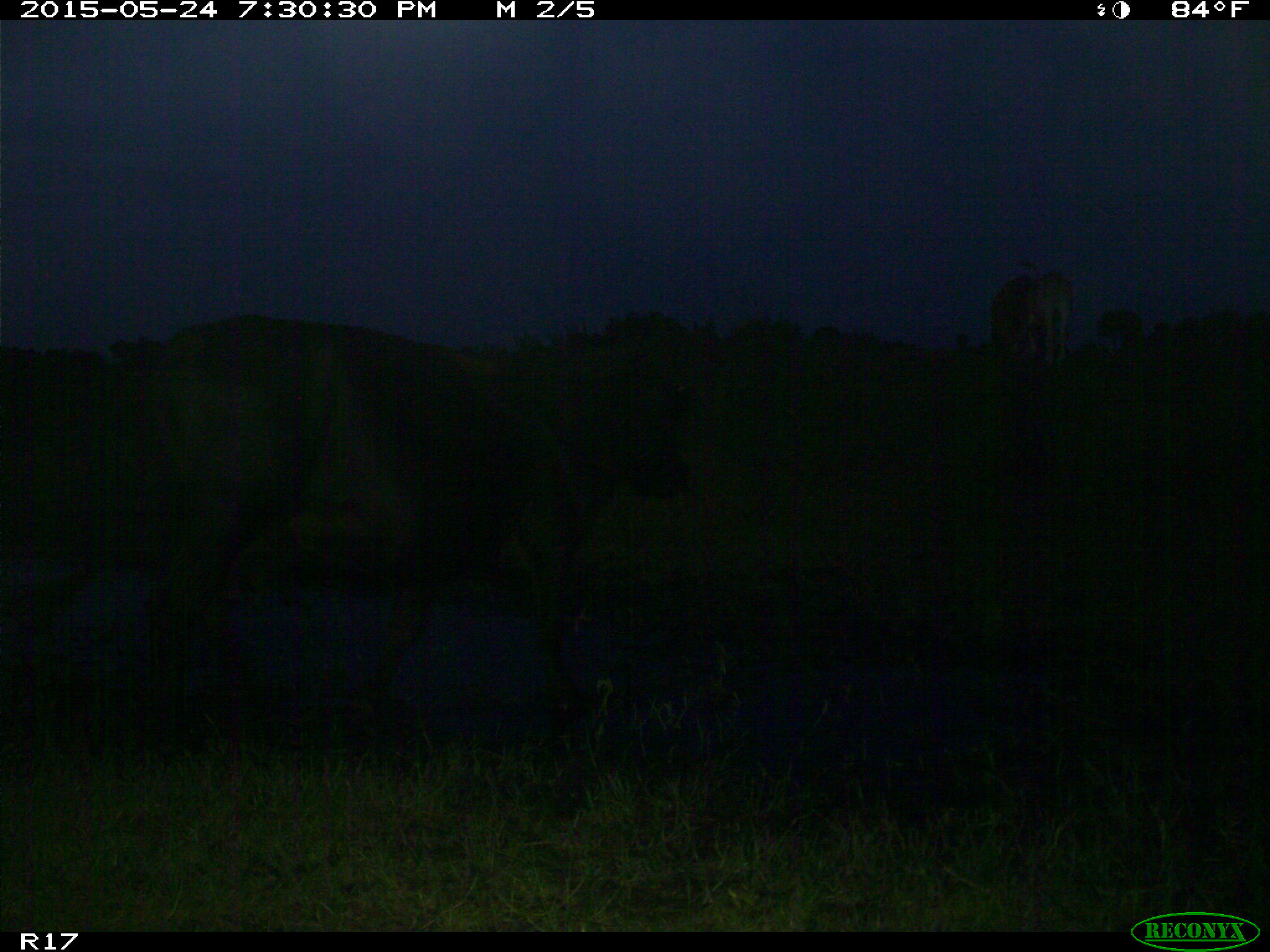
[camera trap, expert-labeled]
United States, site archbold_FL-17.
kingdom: Animalia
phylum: Chordata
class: Mammalia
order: Artiodactyla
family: Bovidae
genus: Bos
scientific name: Bos taurus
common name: domestic cow